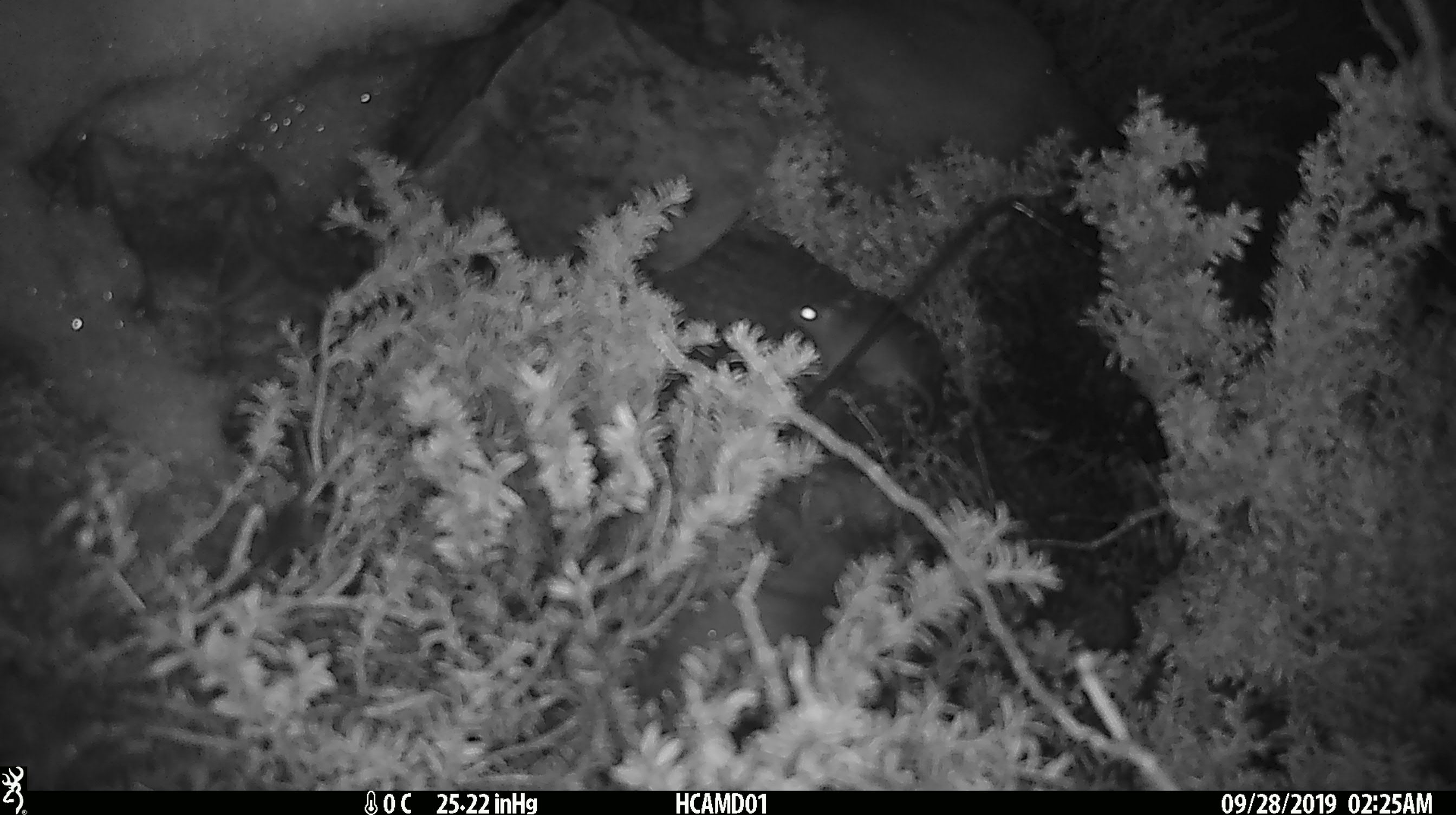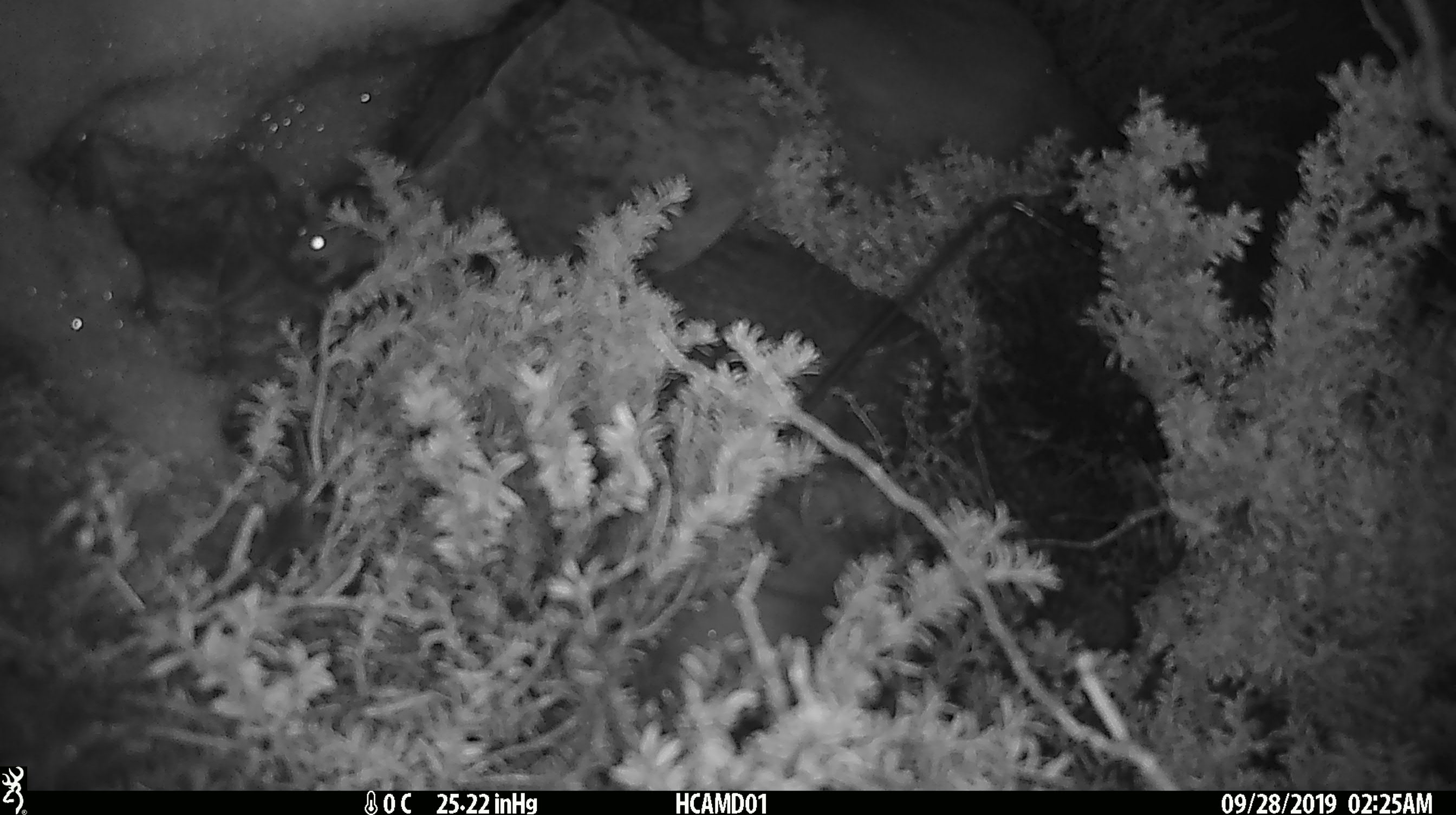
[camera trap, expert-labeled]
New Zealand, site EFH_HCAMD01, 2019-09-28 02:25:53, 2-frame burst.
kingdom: Animalia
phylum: Chordata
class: Mammalia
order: Rodentia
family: Muridae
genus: Mus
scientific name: Mus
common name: mouse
Mouse (Mus).